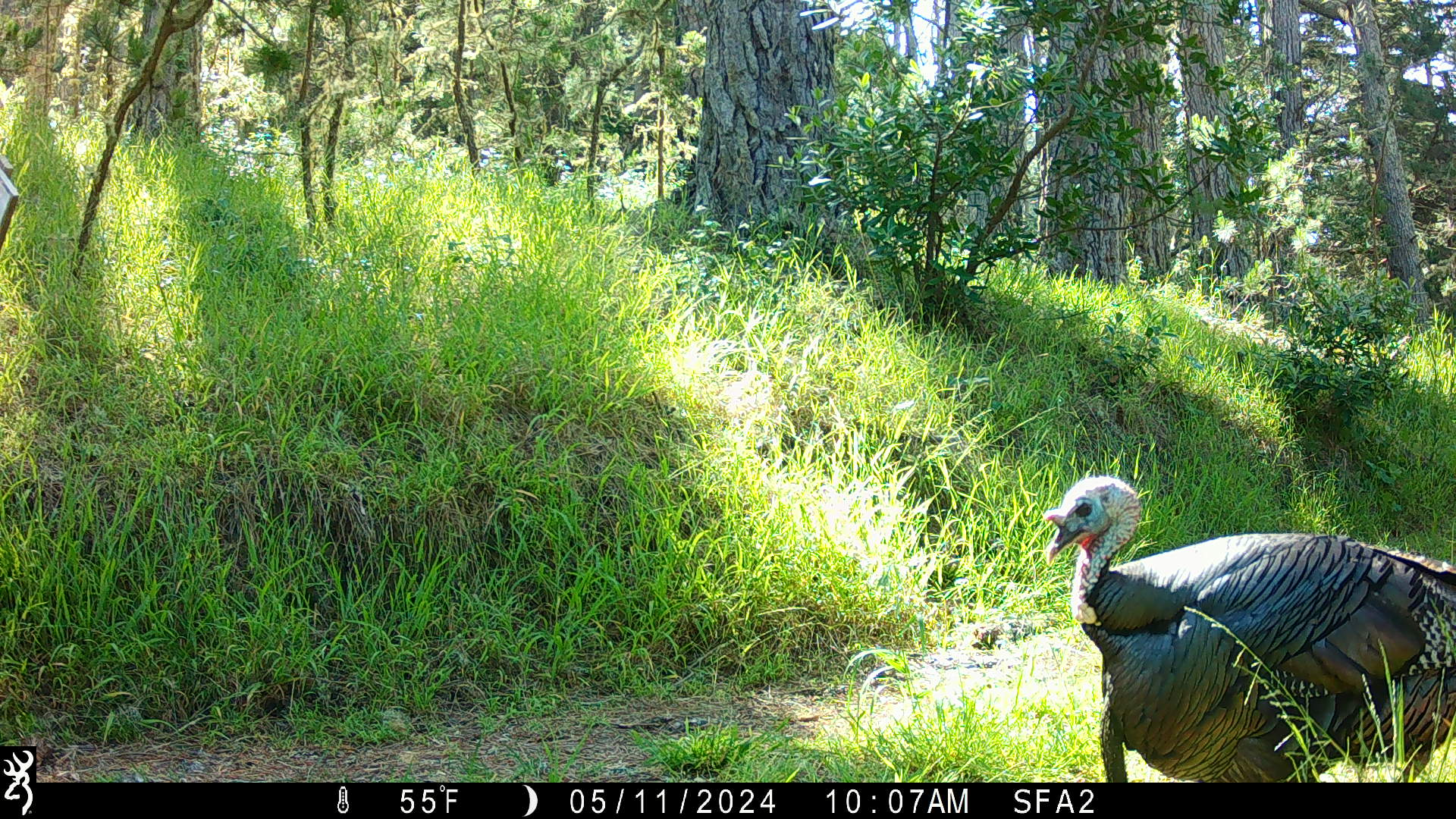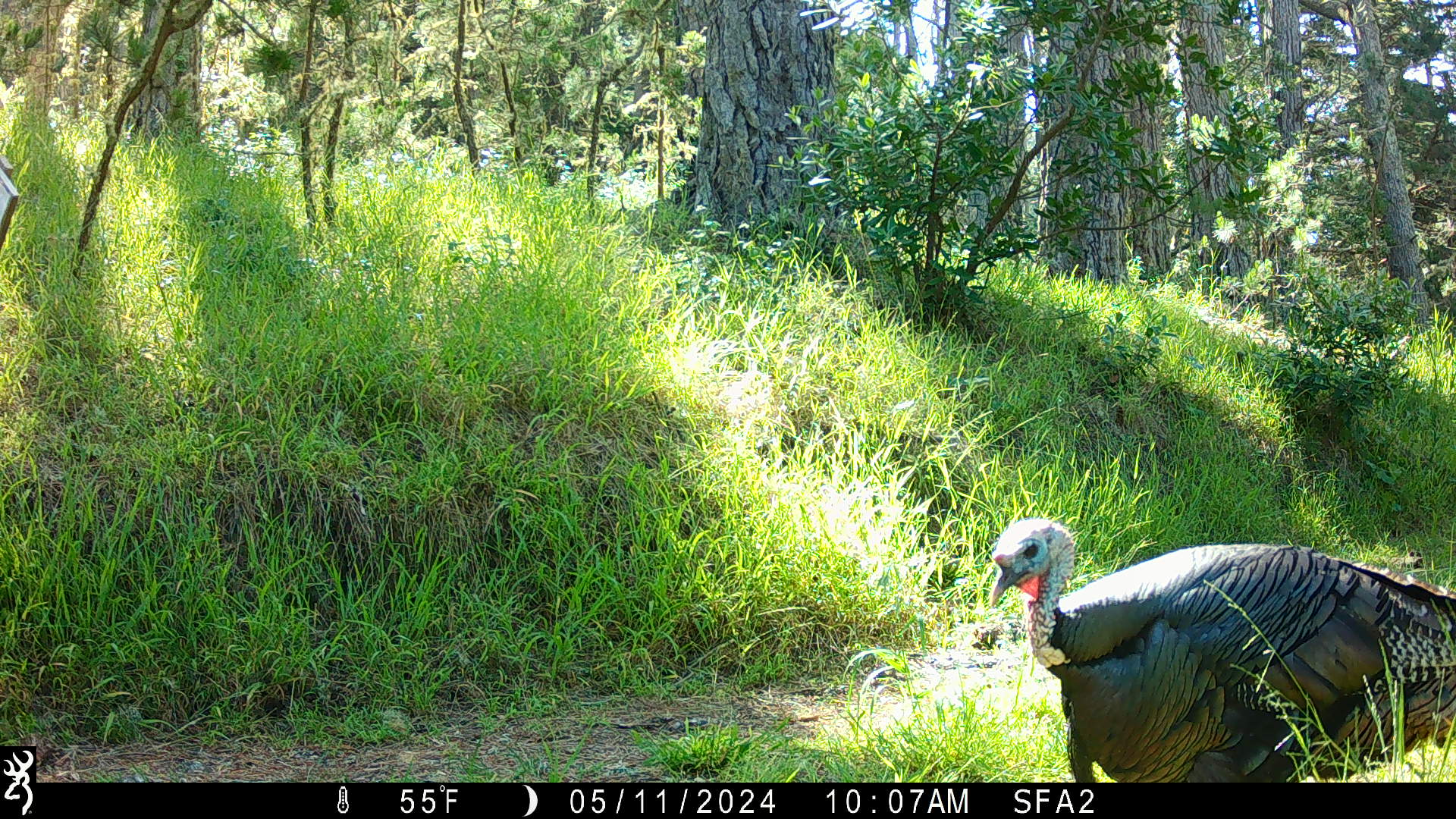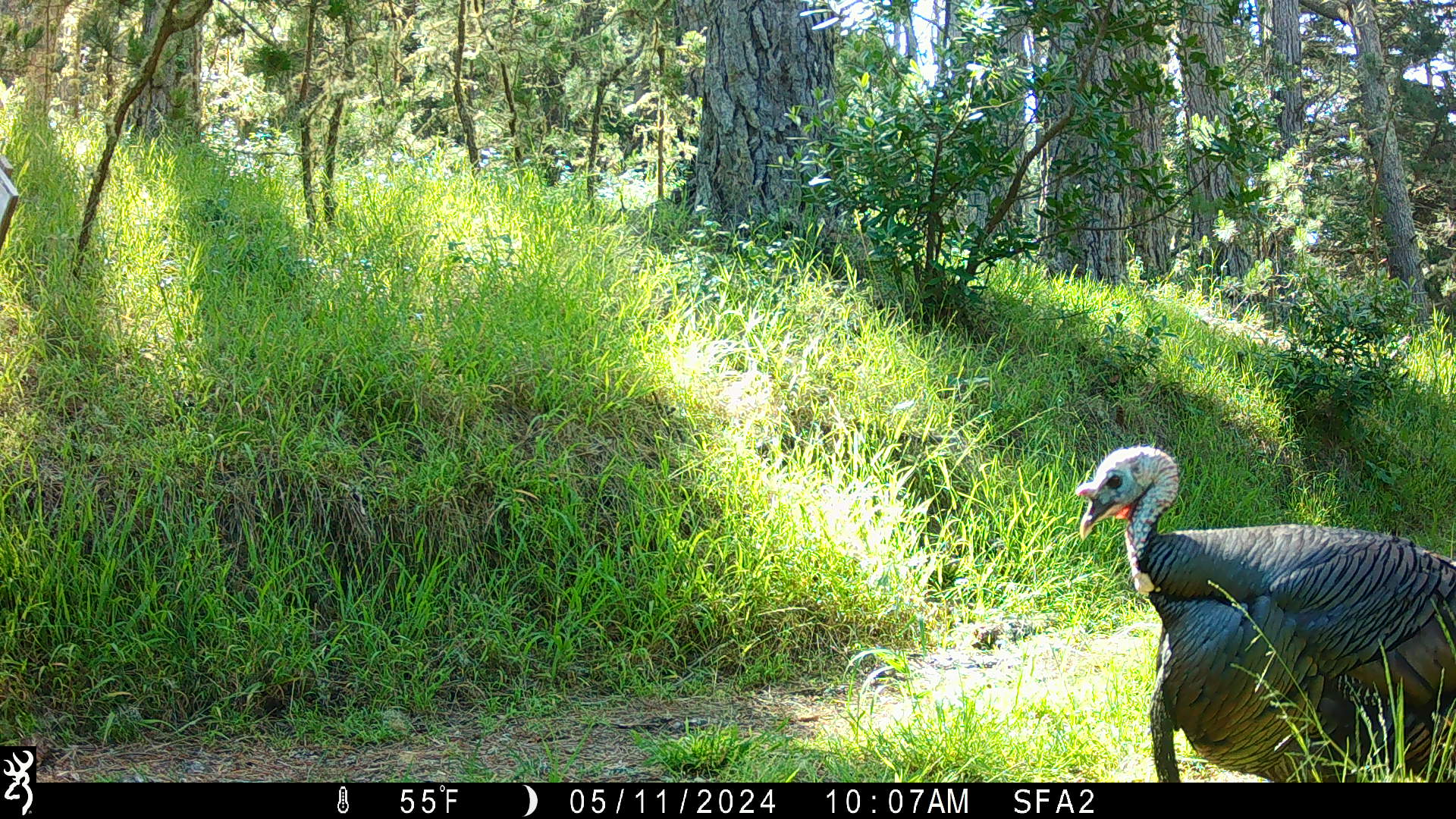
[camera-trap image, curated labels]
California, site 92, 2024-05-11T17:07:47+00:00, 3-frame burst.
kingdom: Animalia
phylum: Chordata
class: Aves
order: Galliformes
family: Phasianidae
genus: Meleagris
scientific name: Meleagris gallopavo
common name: turkey